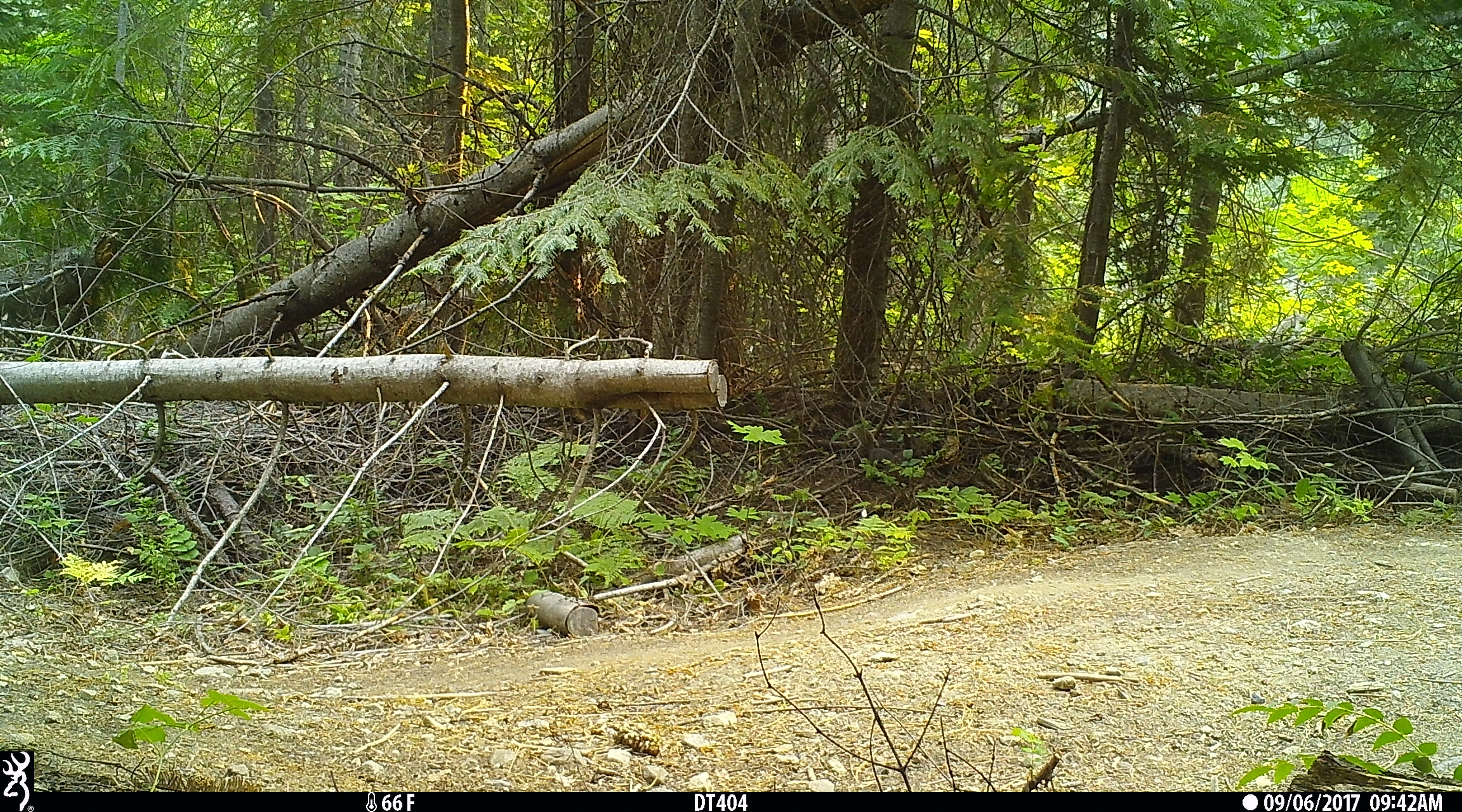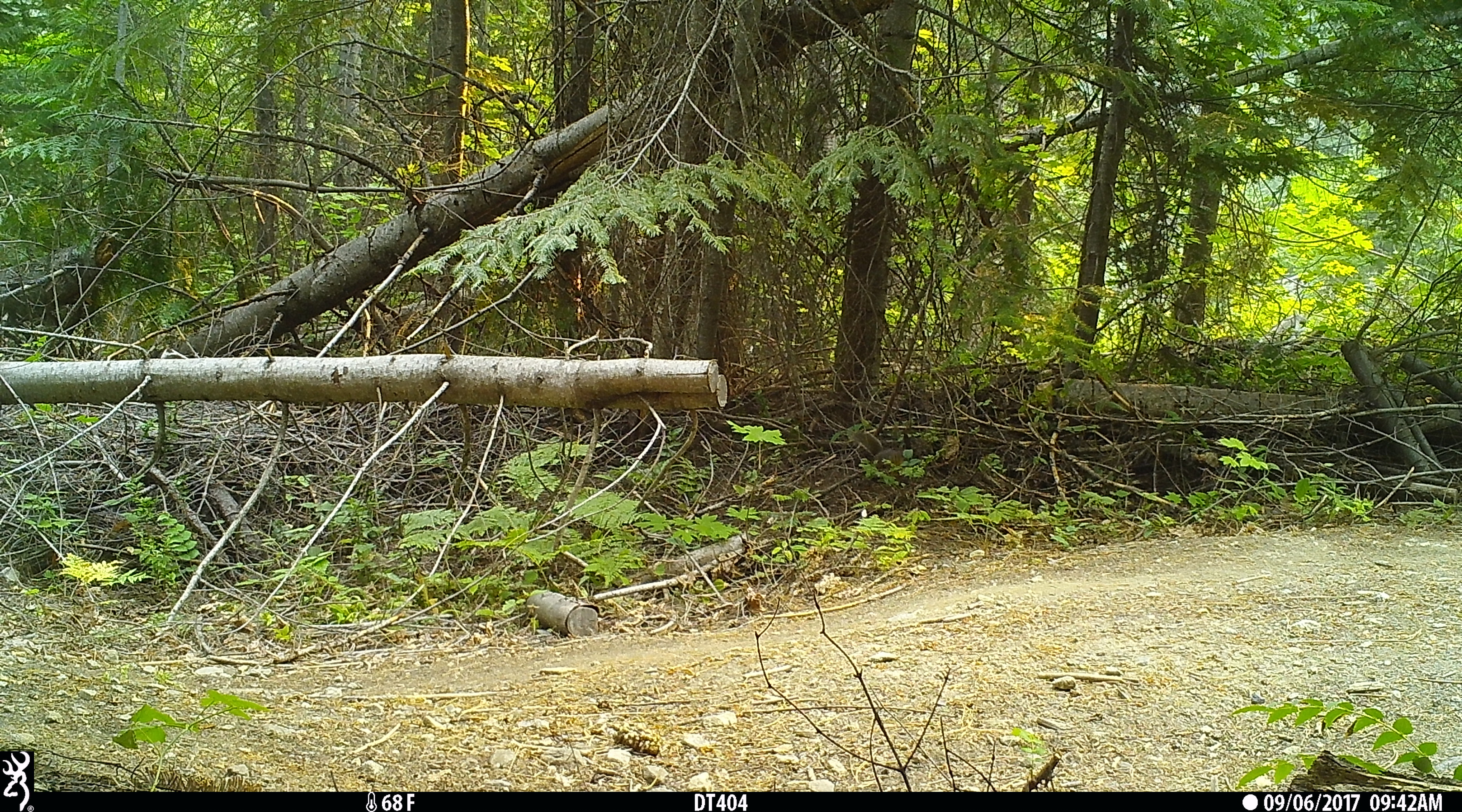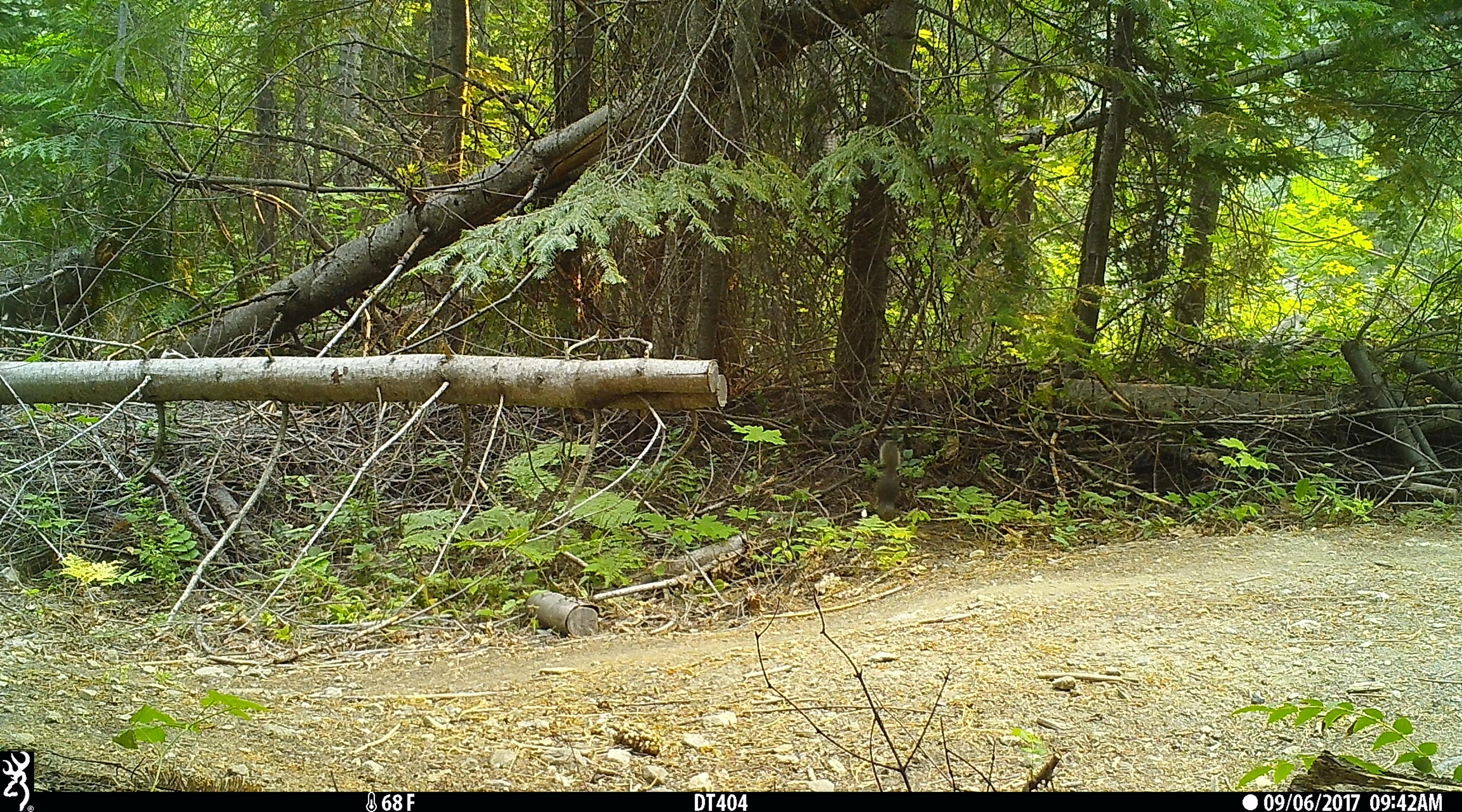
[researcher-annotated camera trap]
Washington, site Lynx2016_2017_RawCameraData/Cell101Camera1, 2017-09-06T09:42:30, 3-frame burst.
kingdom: Animalia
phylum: Chordata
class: Mammalia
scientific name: Mammalia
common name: small mammal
Small mammal (Mammalia). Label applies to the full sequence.